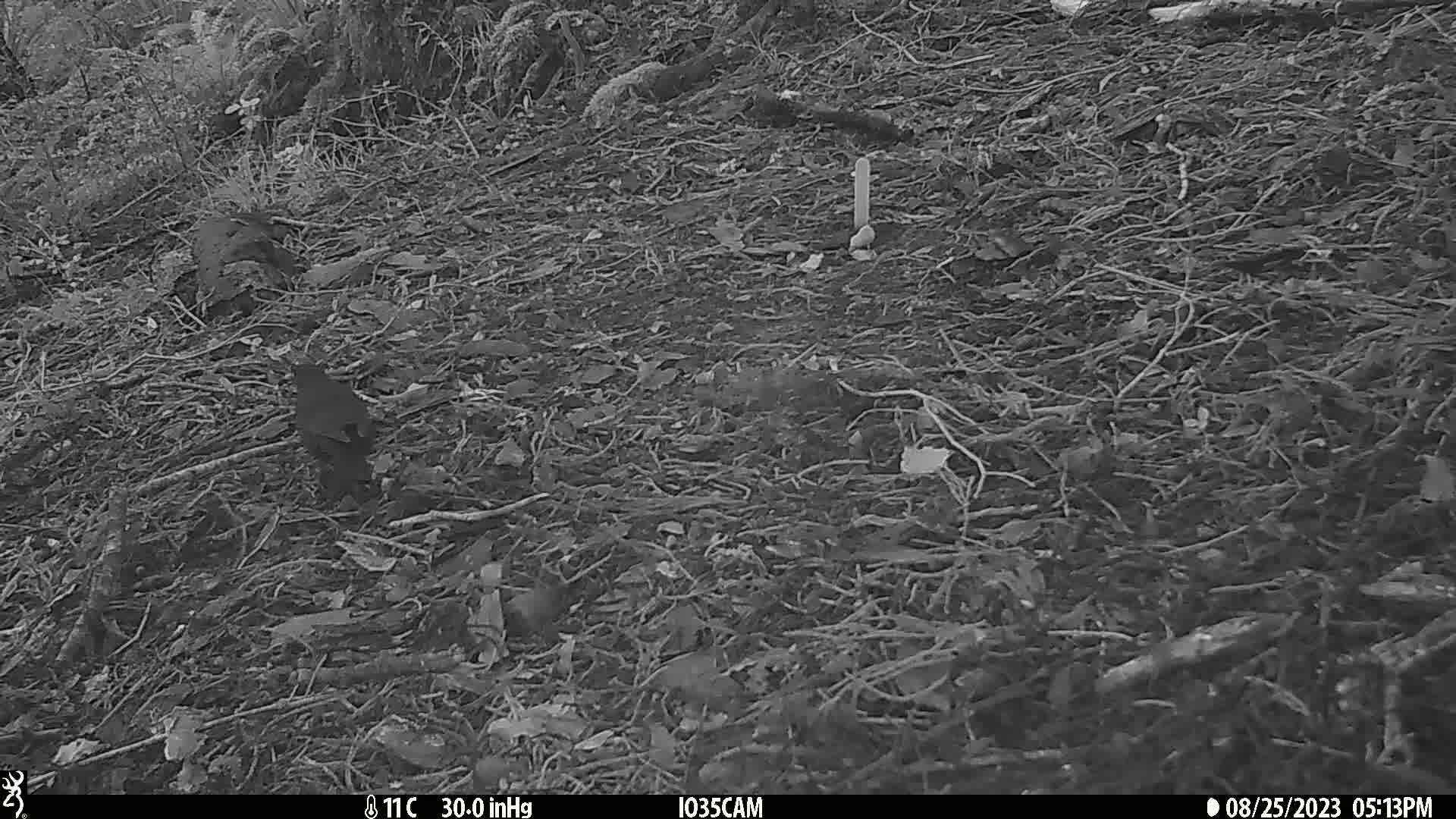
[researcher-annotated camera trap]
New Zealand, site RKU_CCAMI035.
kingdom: Animalia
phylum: Chordata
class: Aves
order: Passeriformes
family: Turdidae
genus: Turdus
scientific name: Turdus merula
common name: eurasian blackbird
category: blackbird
Blackbird (eurasian blackbird) (Turdus merula).